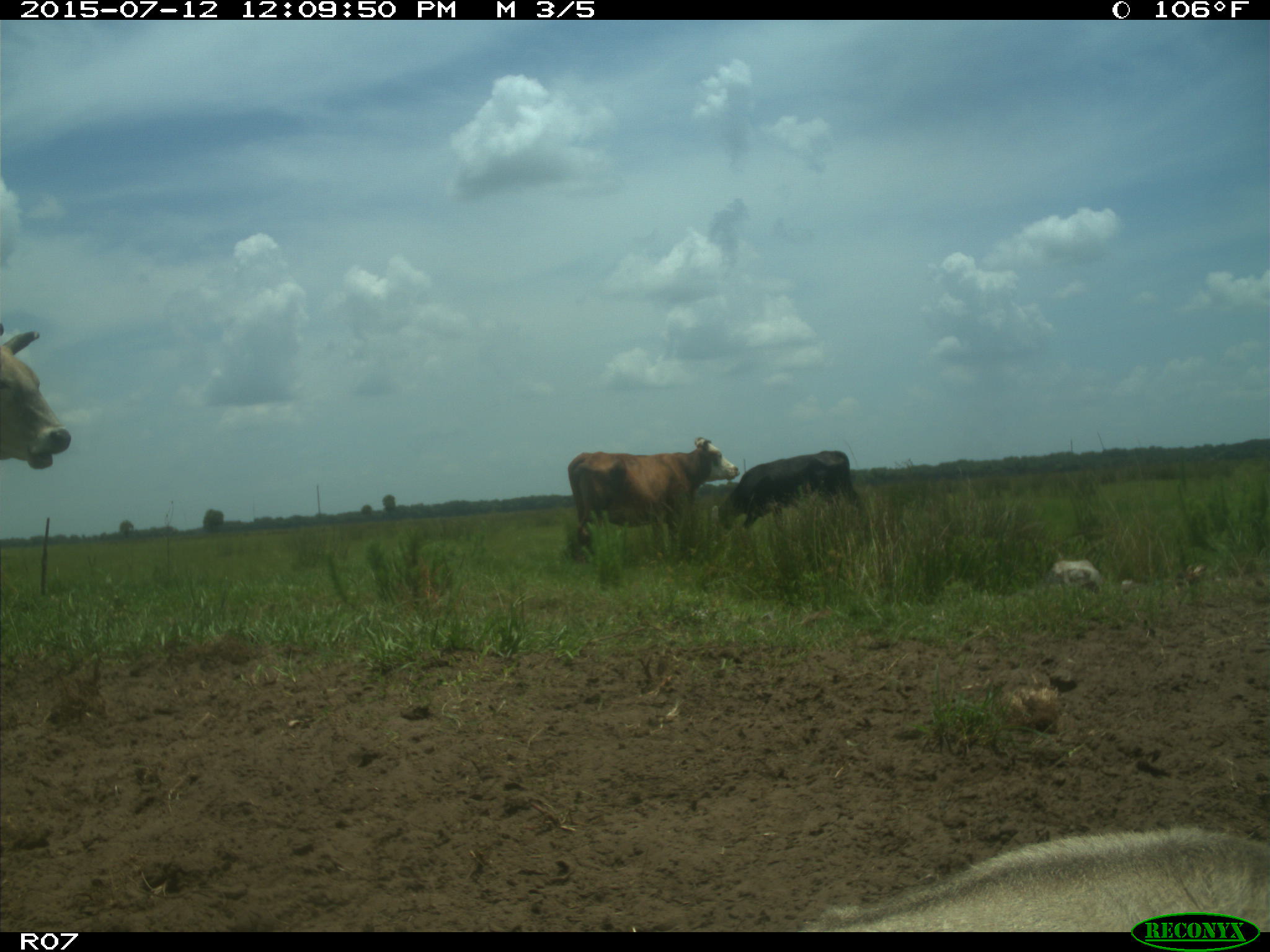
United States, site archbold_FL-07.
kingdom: Animalia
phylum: Chordata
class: Mammalia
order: Artiodactyla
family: Bovidae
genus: Bos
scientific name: Bos taurus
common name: domestic cow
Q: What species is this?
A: Bos taurus (domestic cow).